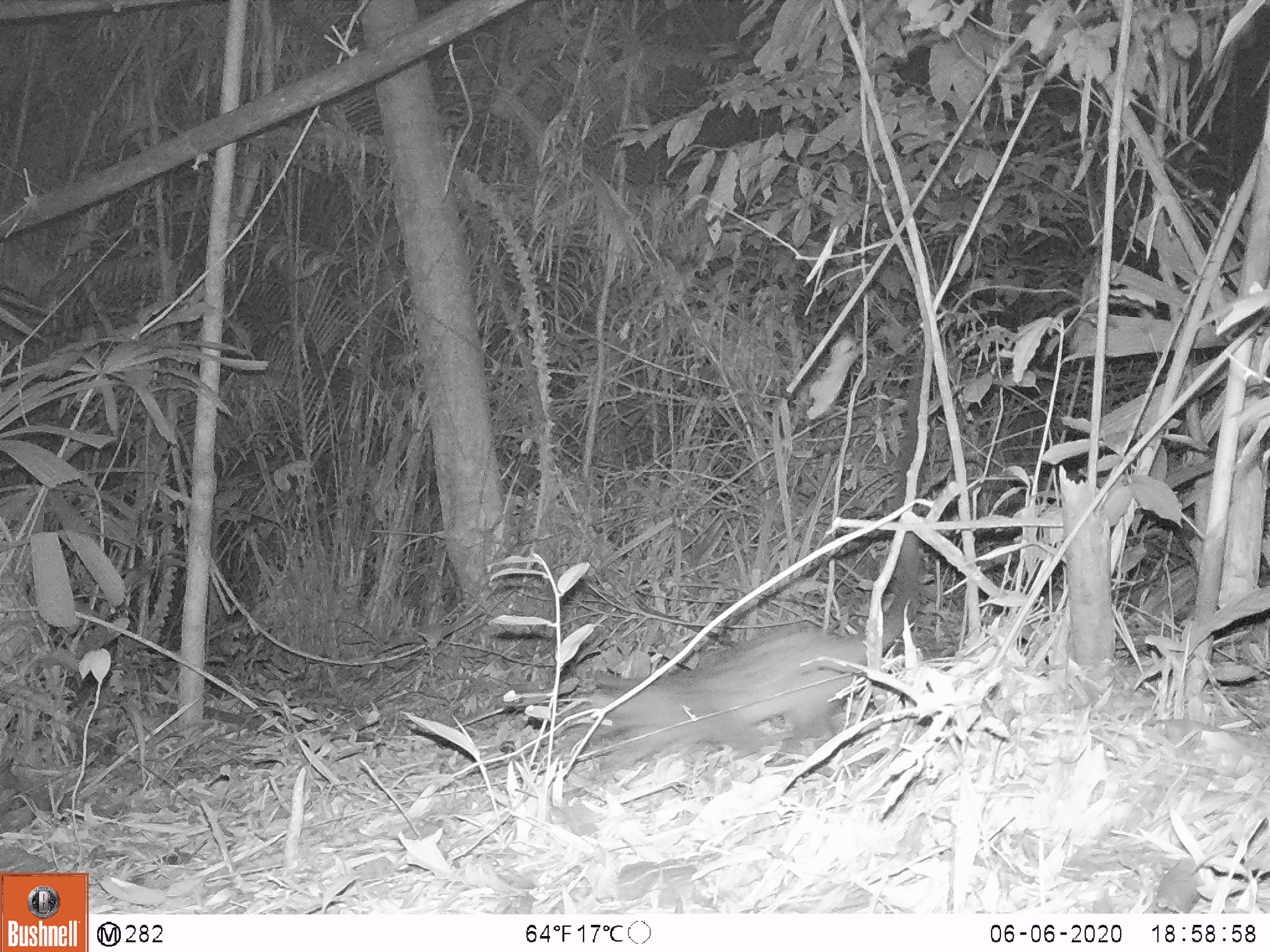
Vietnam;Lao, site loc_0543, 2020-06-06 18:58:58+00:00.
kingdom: Animalia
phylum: Chordata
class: Mammalia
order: Carnivora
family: Viverridae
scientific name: Paradoxurinae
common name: palm civet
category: unidentified palm civet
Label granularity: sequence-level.